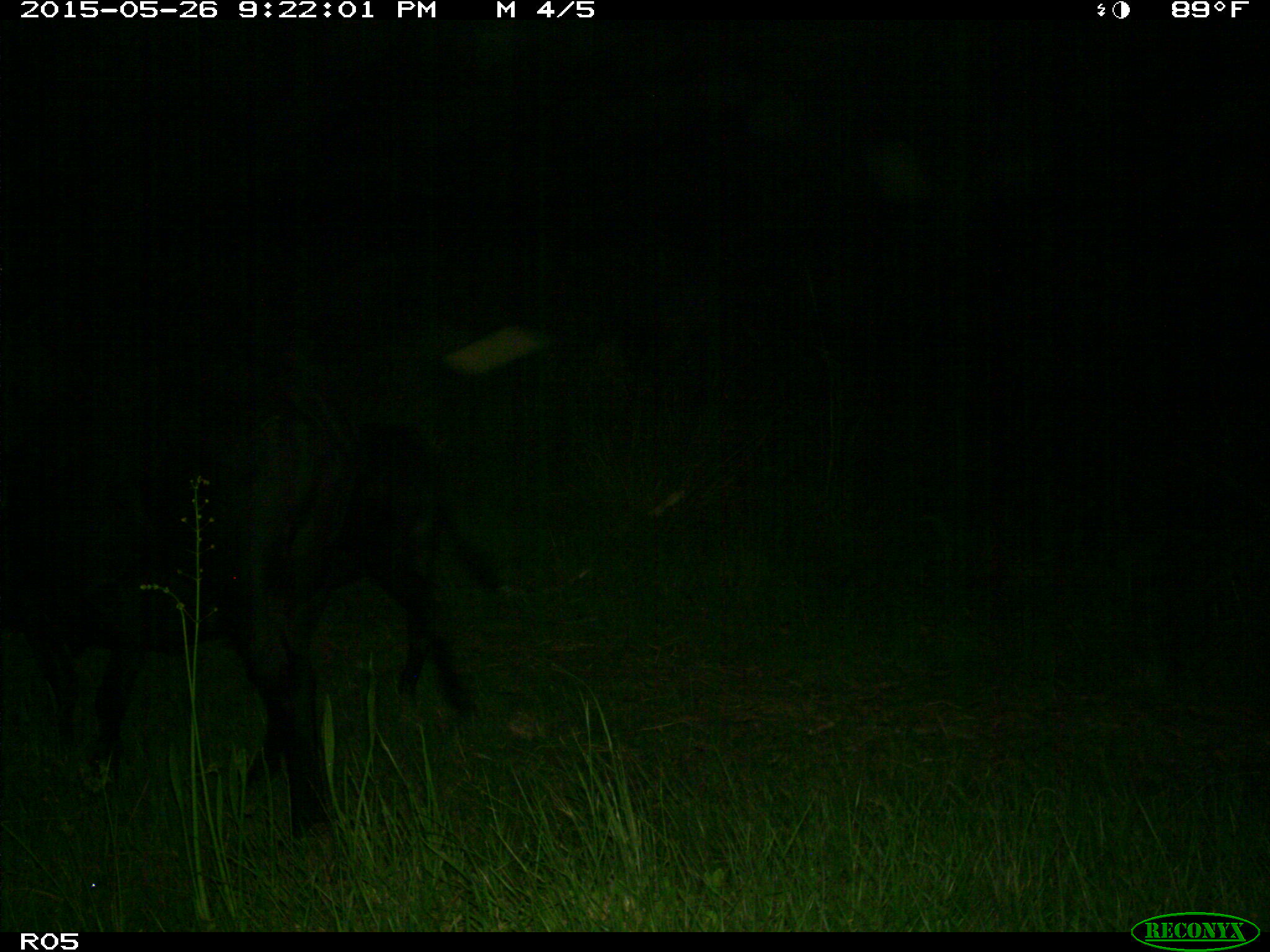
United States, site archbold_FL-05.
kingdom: Animalia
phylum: Chordata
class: Mammalia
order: Artiodactyla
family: Bovidae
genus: Bos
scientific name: Bos taurus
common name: domestic cow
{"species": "Bos taurus (domestic cow)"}